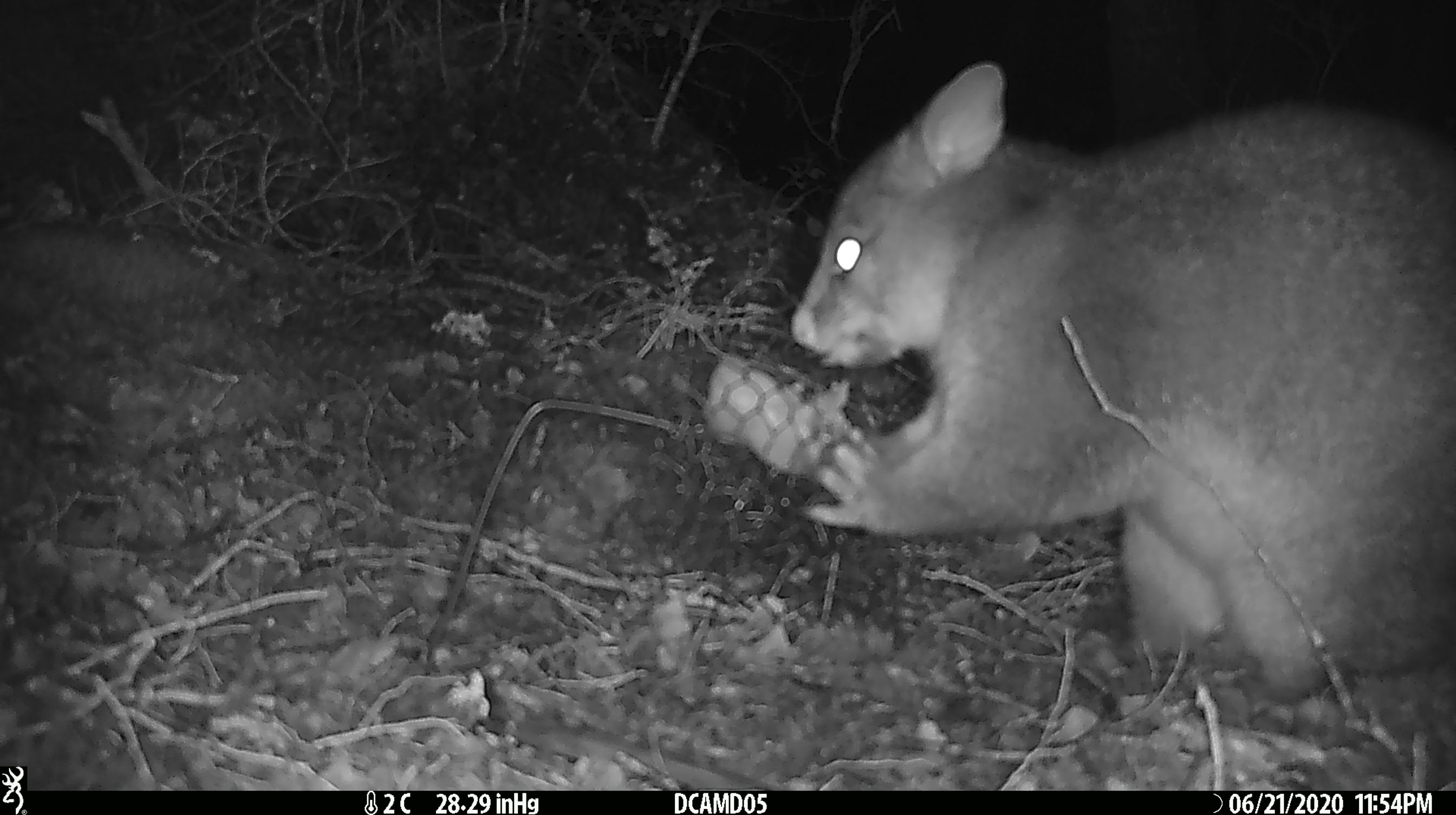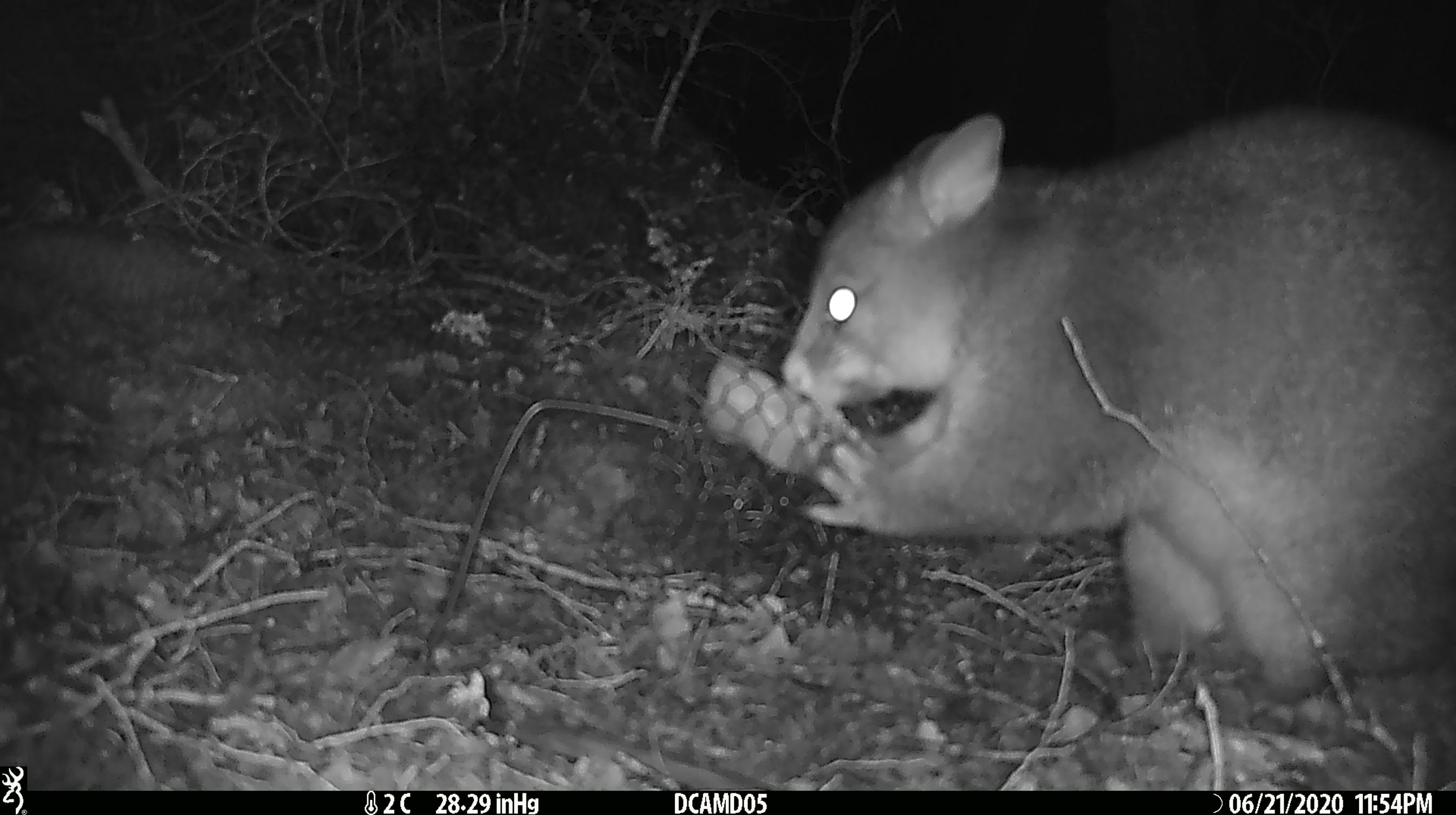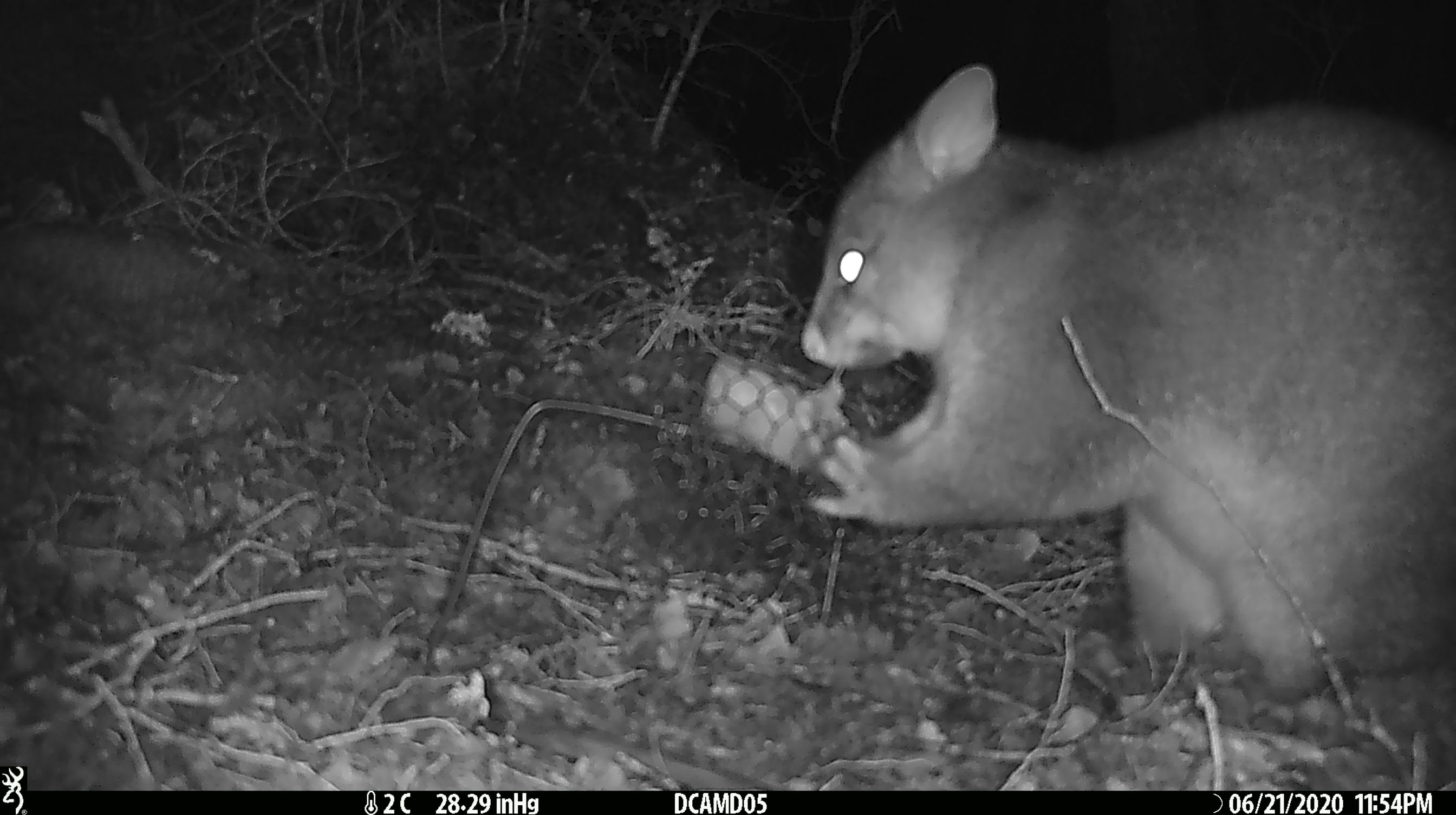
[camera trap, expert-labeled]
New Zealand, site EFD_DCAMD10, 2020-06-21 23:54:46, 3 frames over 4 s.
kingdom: Animalia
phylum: Chordata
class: Mammalia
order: Diprotodontia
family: Phalangeridae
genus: Trichosurus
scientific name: Trichosurus vulpecula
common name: common brushtail possum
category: possum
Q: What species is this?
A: Possum (common brushtail possum) (Trichosurus vulpecula).